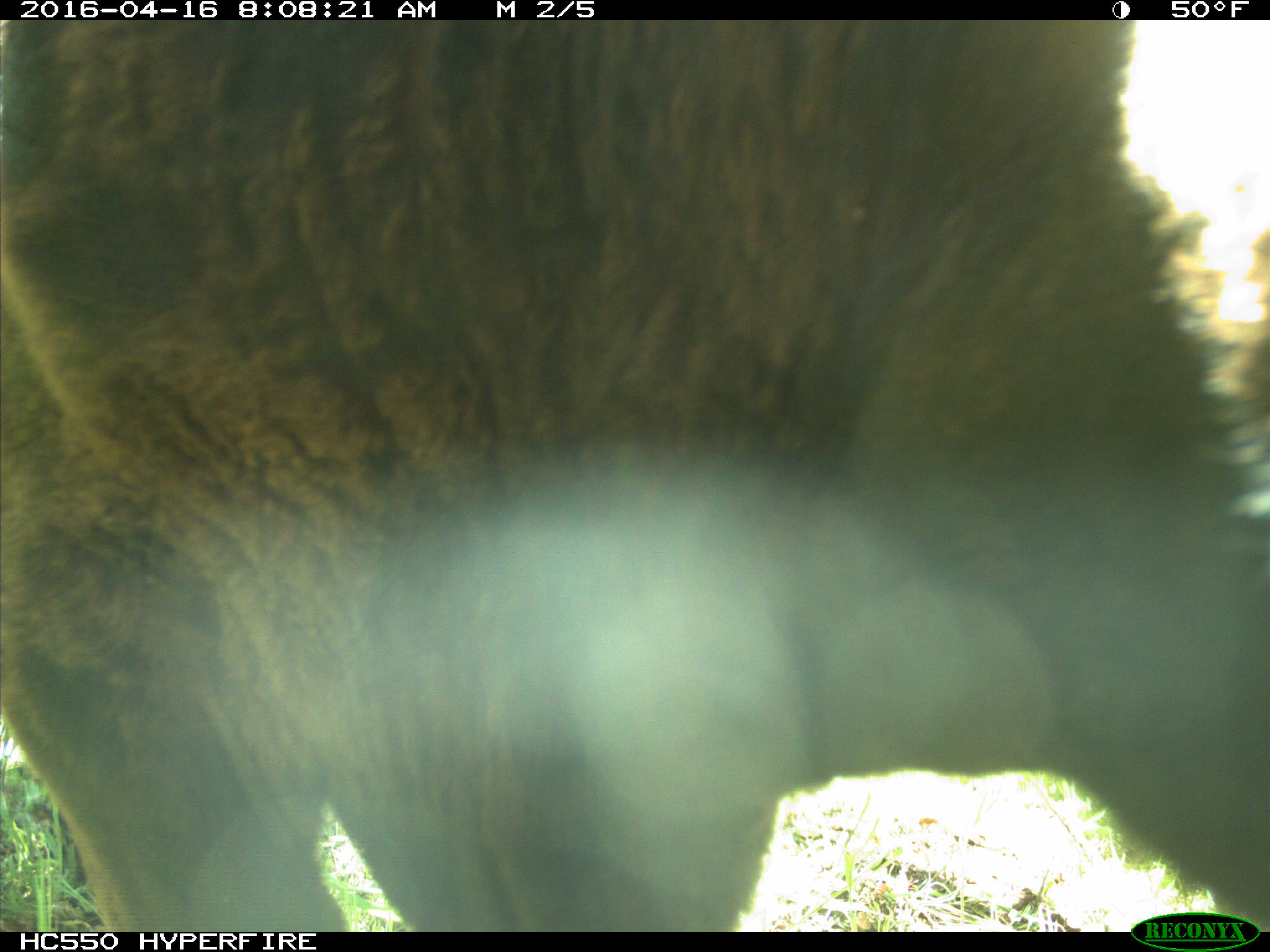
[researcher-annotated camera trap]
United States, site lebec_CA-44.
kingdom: Animalia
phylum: Chordata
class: Mammalia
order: Artiodactyla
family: Bovidae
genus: Bos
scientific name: Bos taurus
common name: domestic cow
Bos taurus (domestic cow).